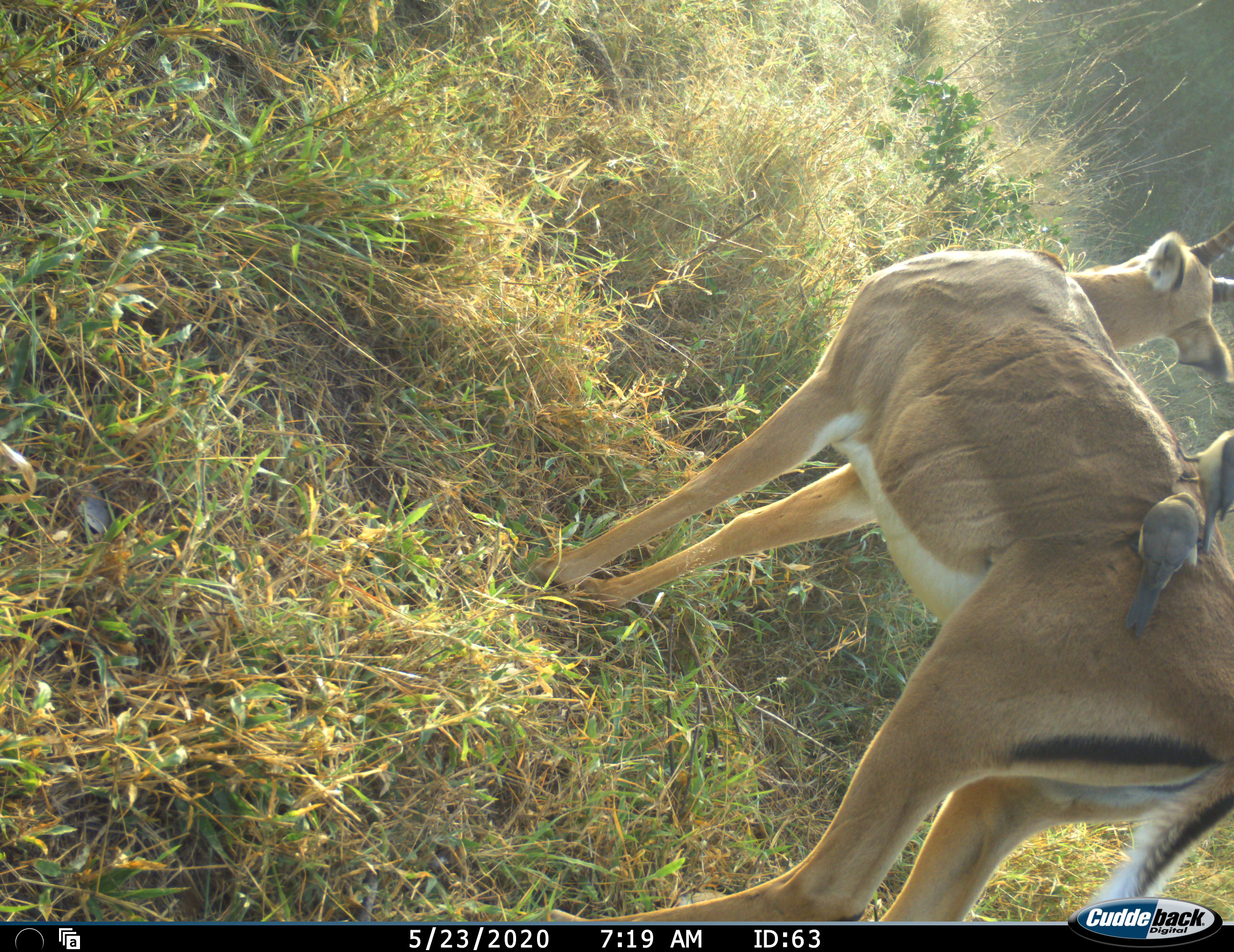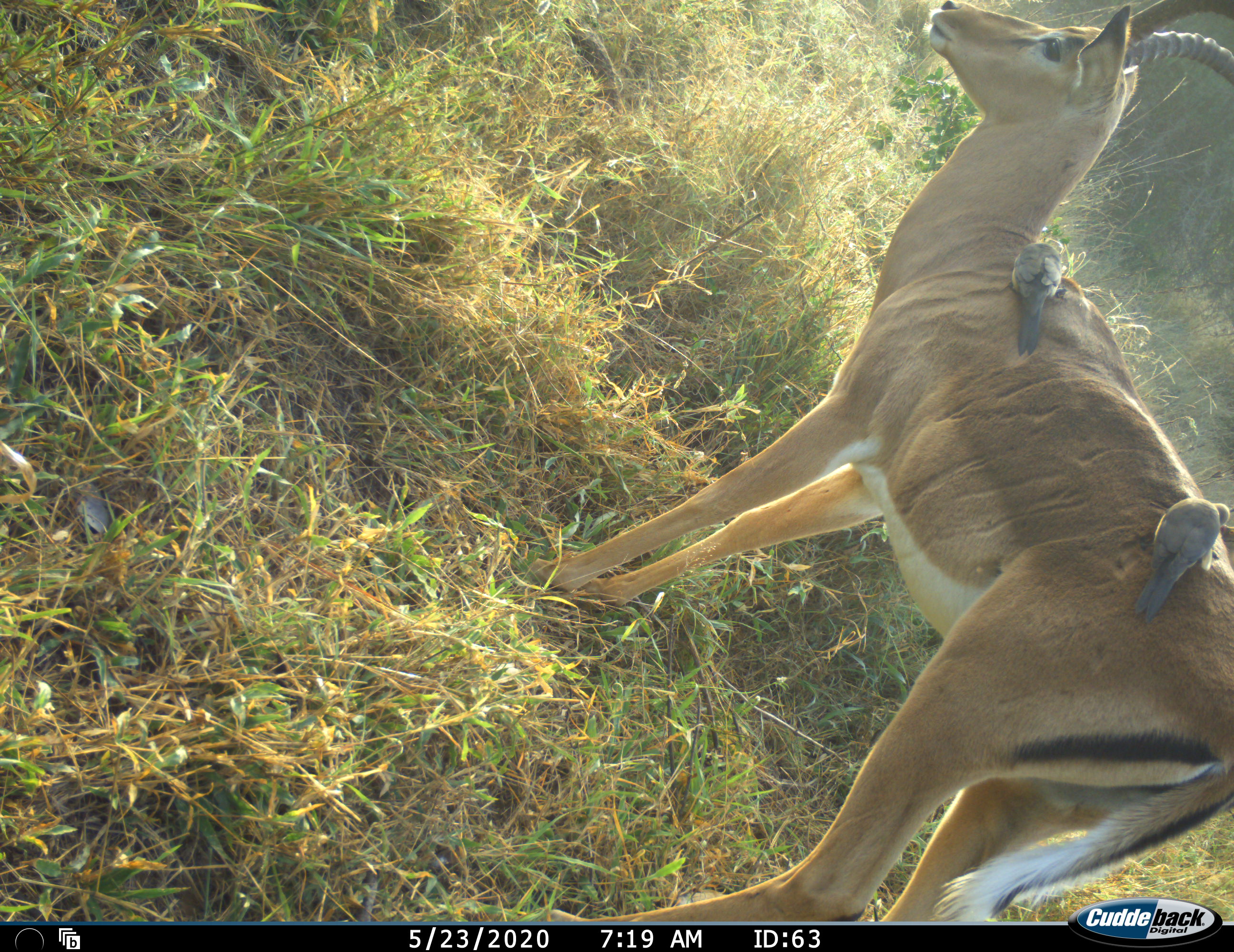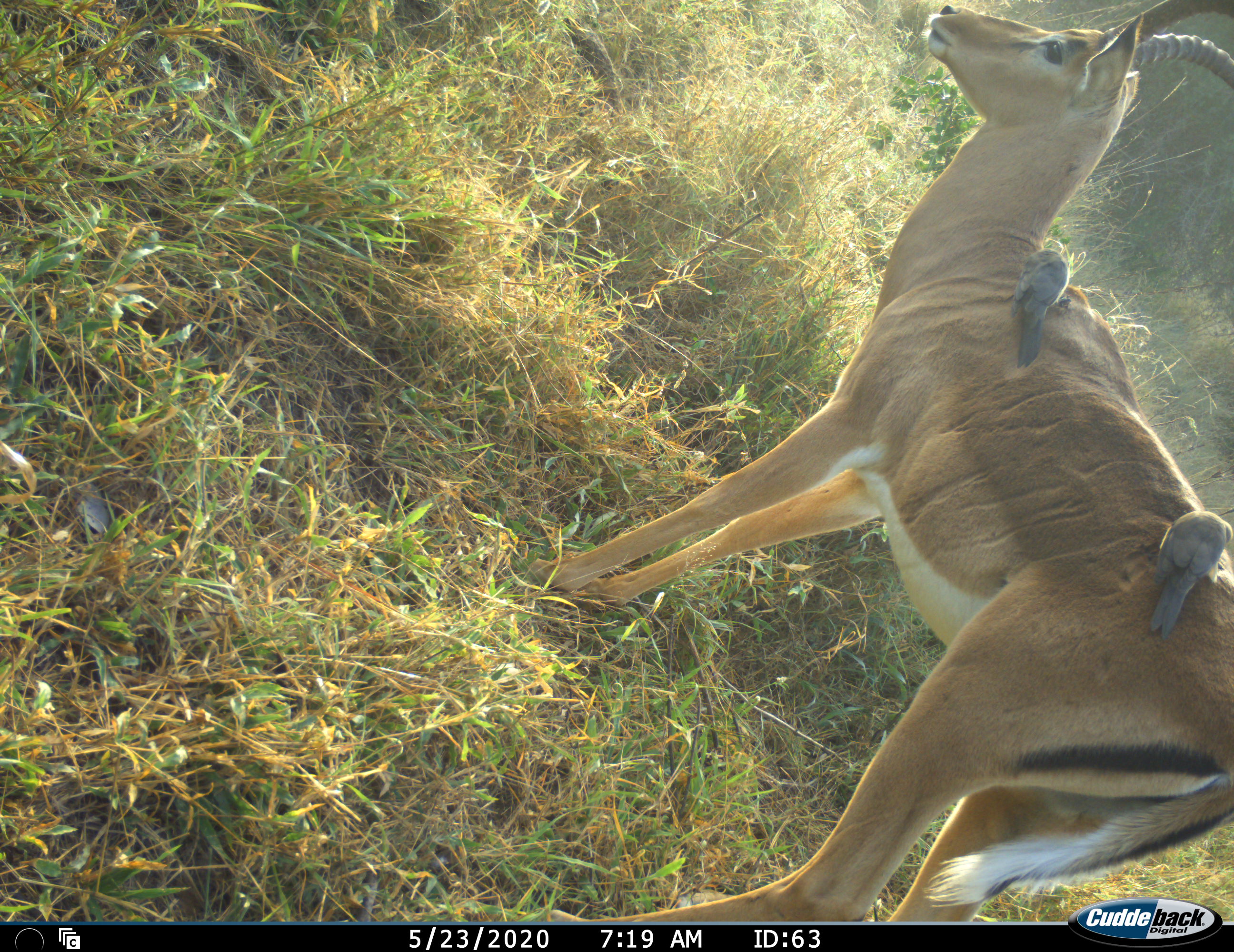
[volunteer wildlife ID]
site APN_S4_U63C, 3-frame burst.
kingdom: Animalia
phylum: Chordata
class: Aves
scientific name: Aves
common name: bird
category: birdother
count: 2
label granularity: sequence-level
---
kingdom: Animalia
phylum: Chordata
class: Mammalia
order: Artiodactyla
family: Bovidae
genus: Aepyceros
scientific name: Aepyceros melampus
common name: impala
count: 1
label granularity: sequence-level